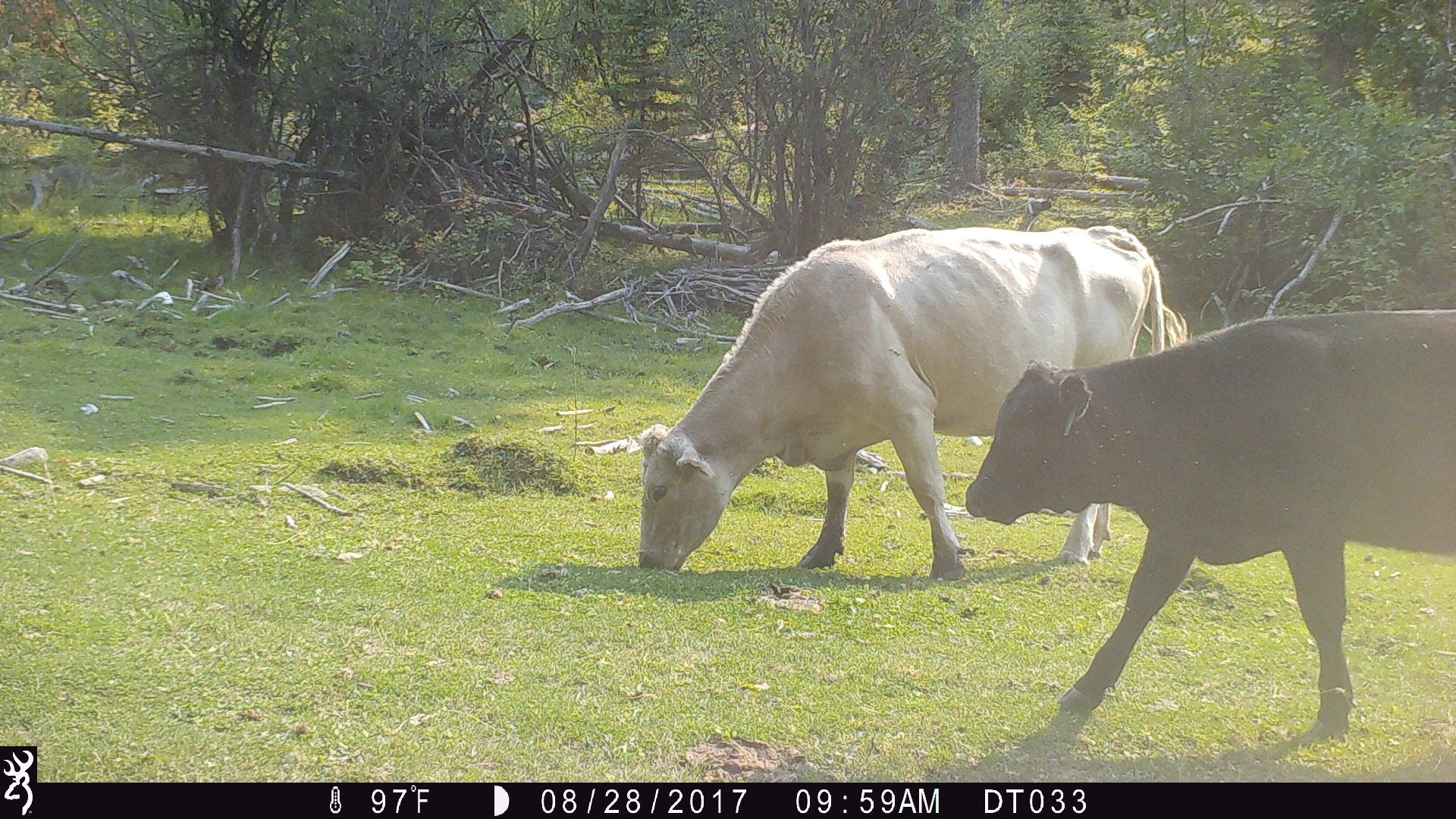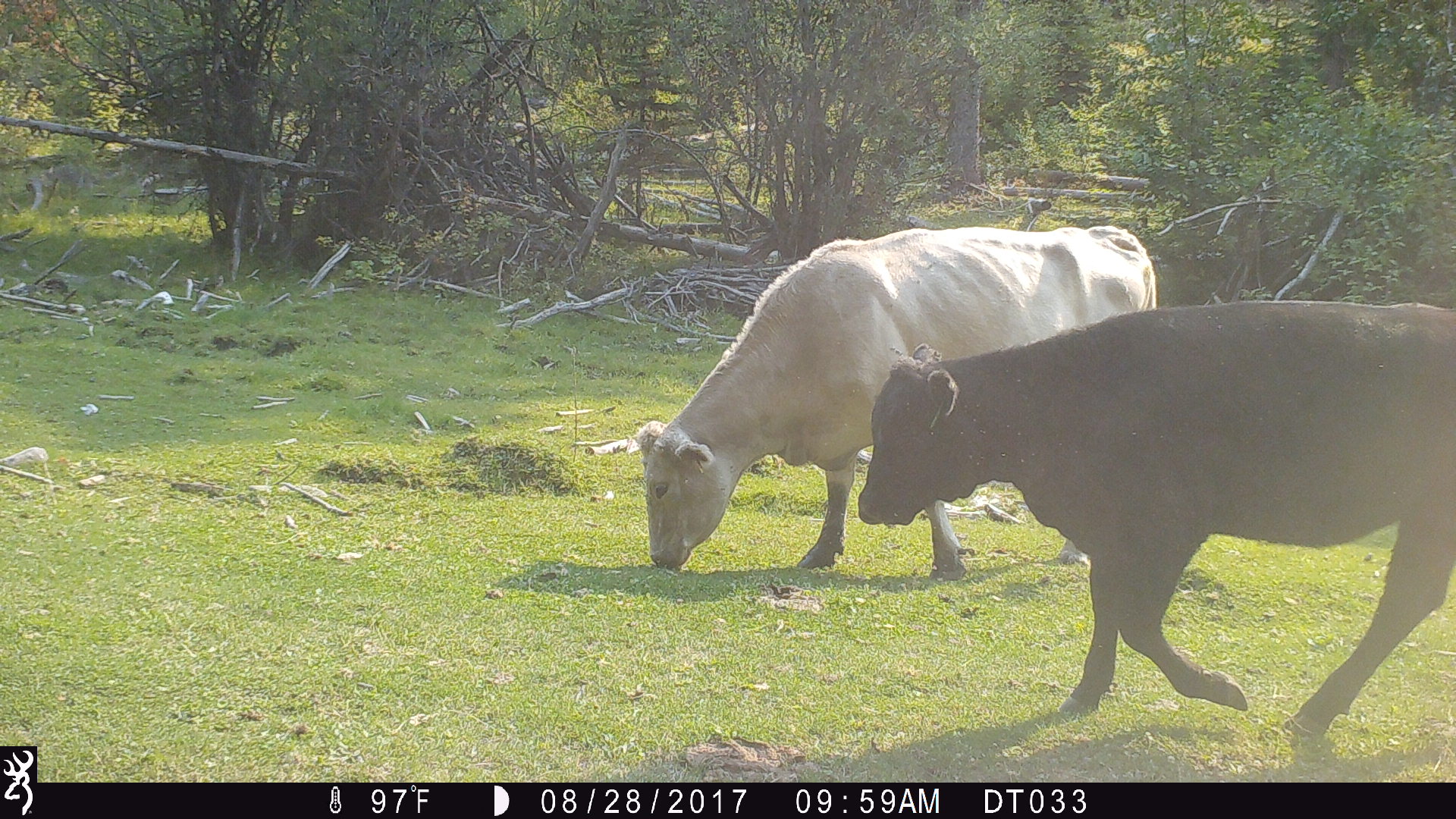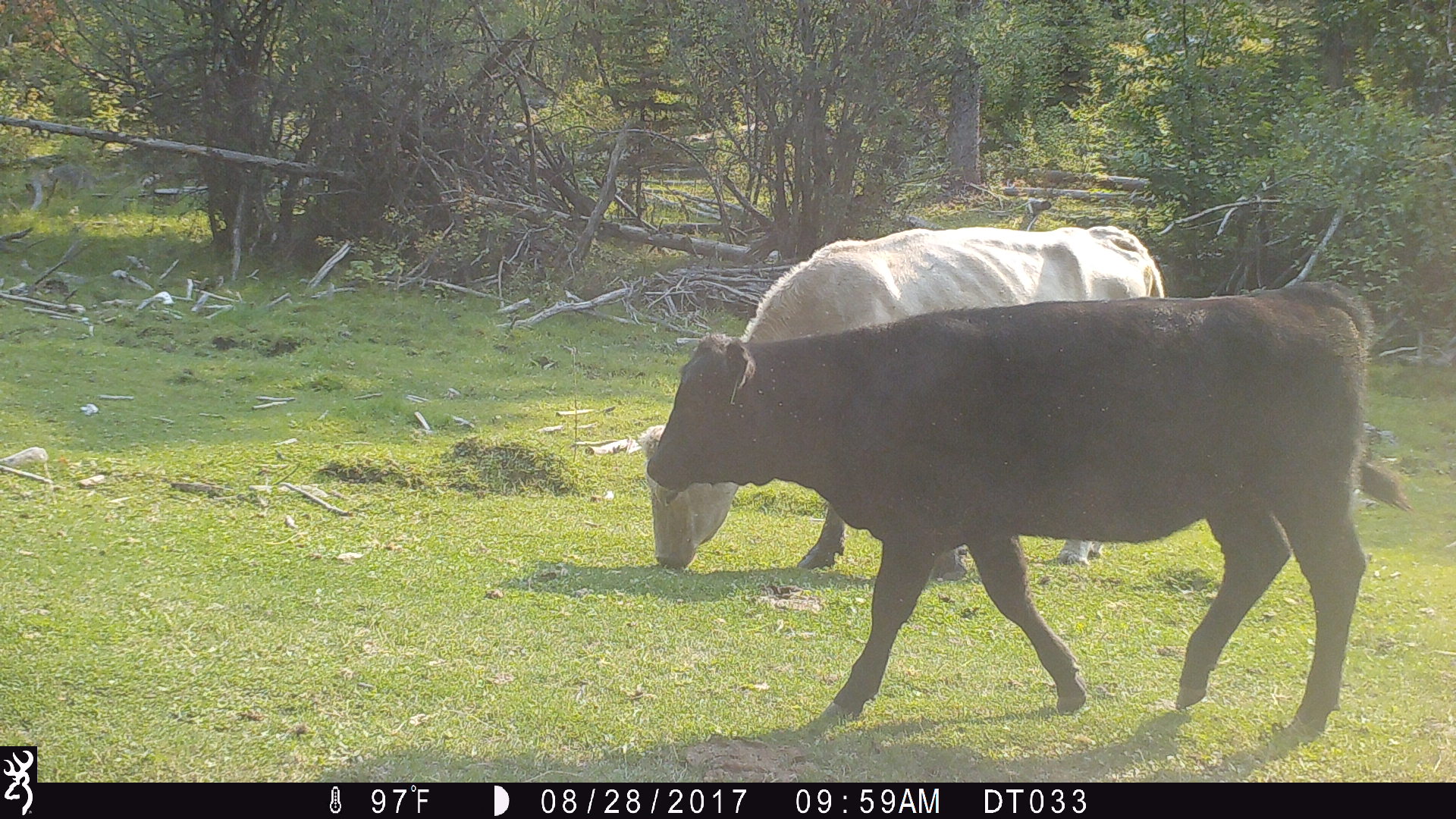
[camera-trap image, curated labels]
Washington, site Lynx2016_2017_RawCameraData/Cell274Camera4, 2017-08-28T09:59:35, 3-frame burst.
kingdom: Animalia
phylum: Chordata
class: Mammalia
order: Artiodactyla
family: Bovidae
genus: Bos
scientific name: Bos taurus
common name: domestic cattle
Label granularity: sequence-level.